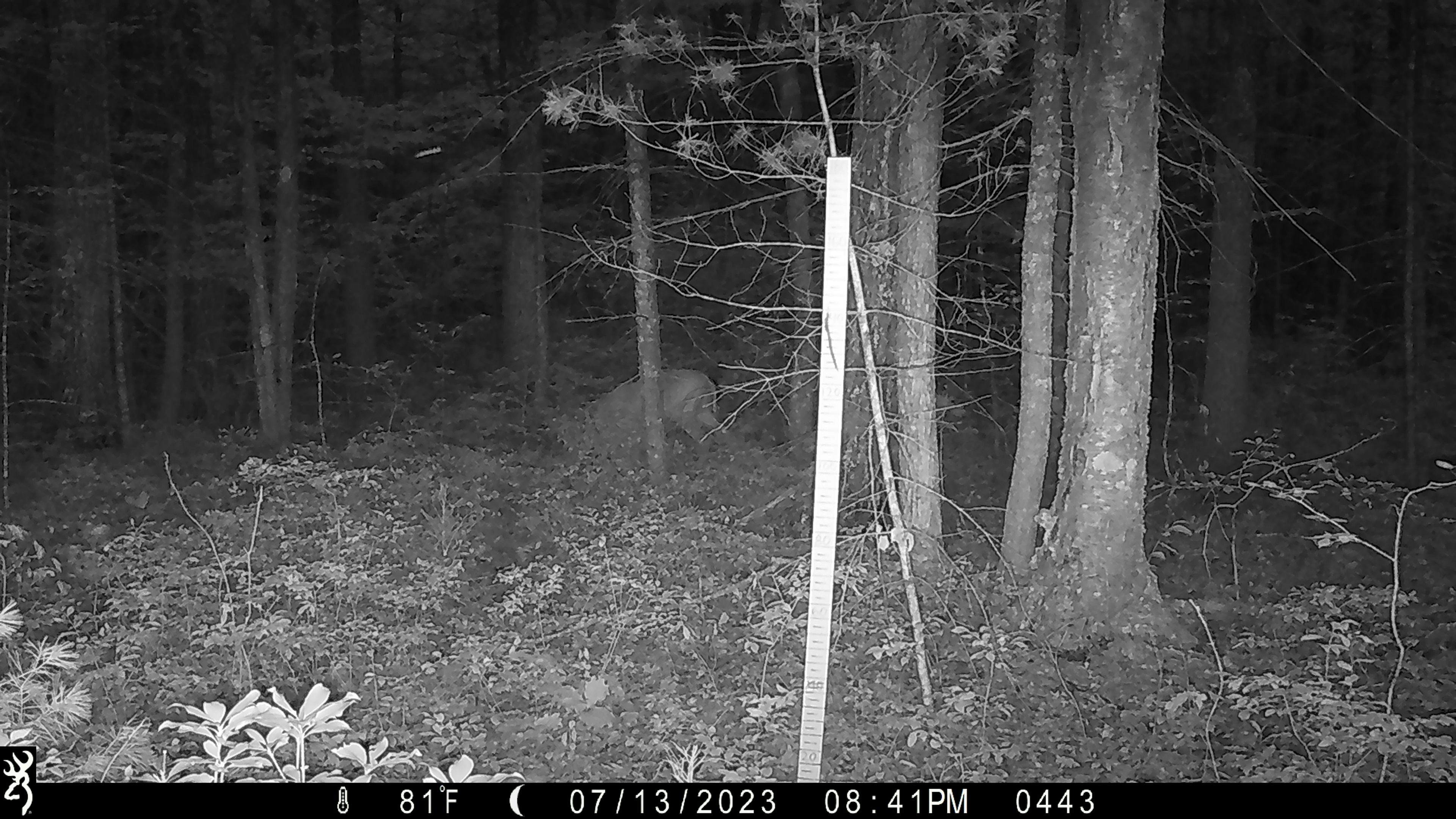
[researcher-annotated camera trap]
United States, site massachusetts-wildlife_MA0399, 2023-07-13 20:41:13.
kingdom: Animalia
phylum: Chordata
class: Mammalia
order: Artiodactyla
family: Cervidae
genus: Odocoileus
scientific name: Odocoileus virginianus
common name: white-tailed deer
White-tailed deer (Odocoileus virginianus).